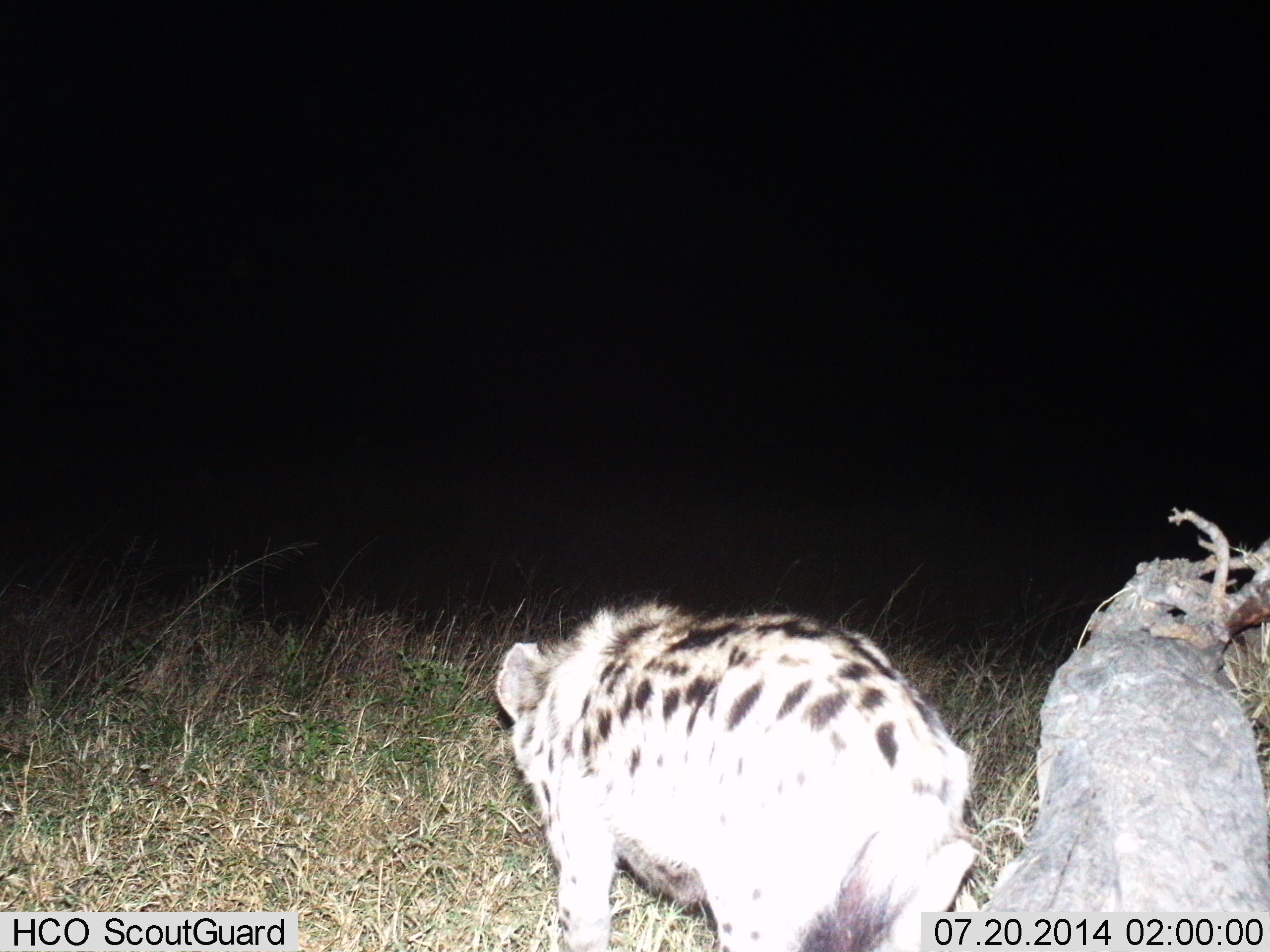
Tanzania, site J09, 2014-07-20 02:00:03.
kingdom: Animalia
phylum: Chordata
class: Mammalia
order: Carnivora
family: Hyaenidae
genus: Crocuta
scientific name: Crocuta crocuta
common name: spotted hyena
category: hyenaspotted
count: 1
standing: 50%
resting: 0%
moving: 50%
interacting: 0%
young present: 0%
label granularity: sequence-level